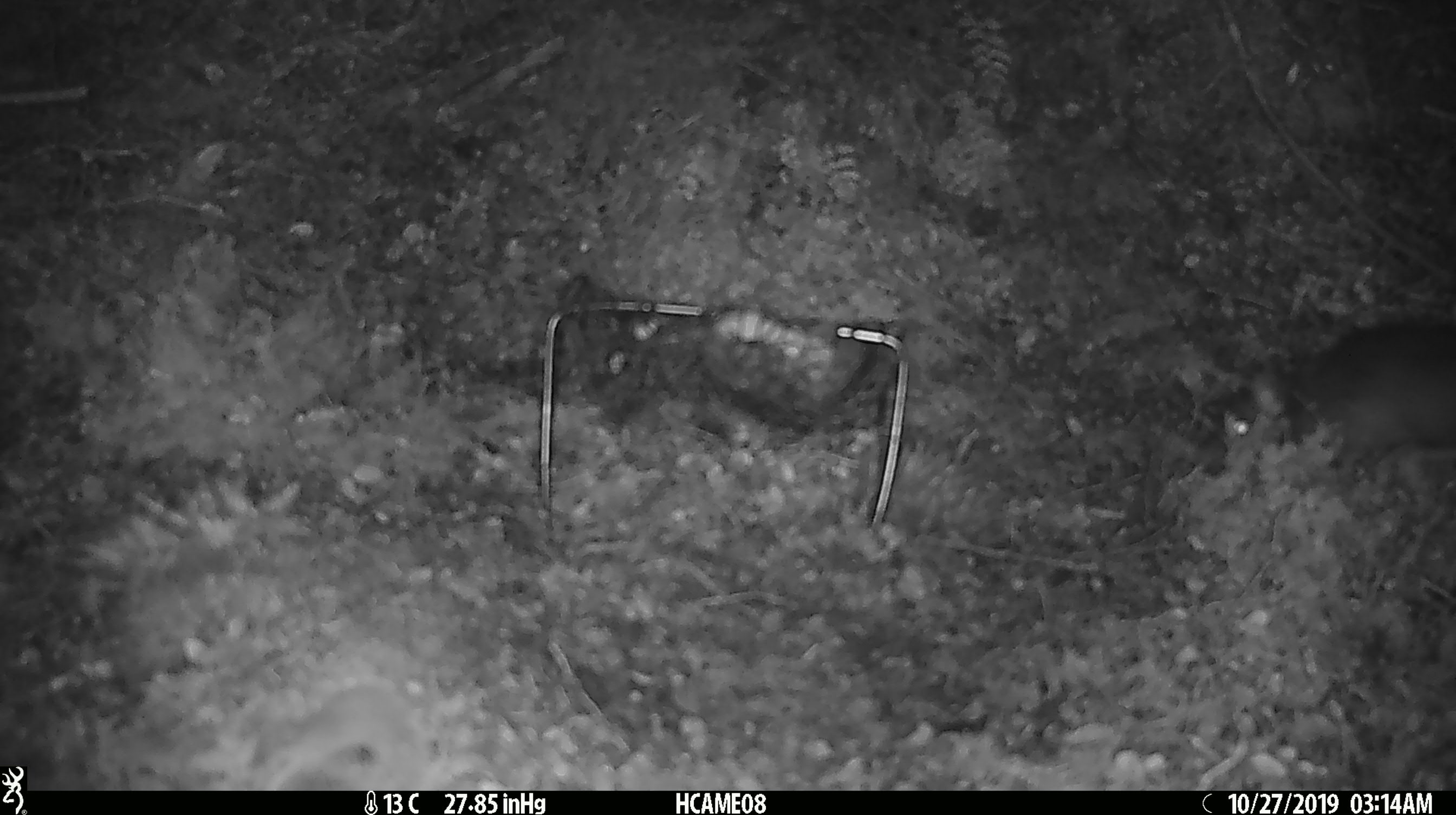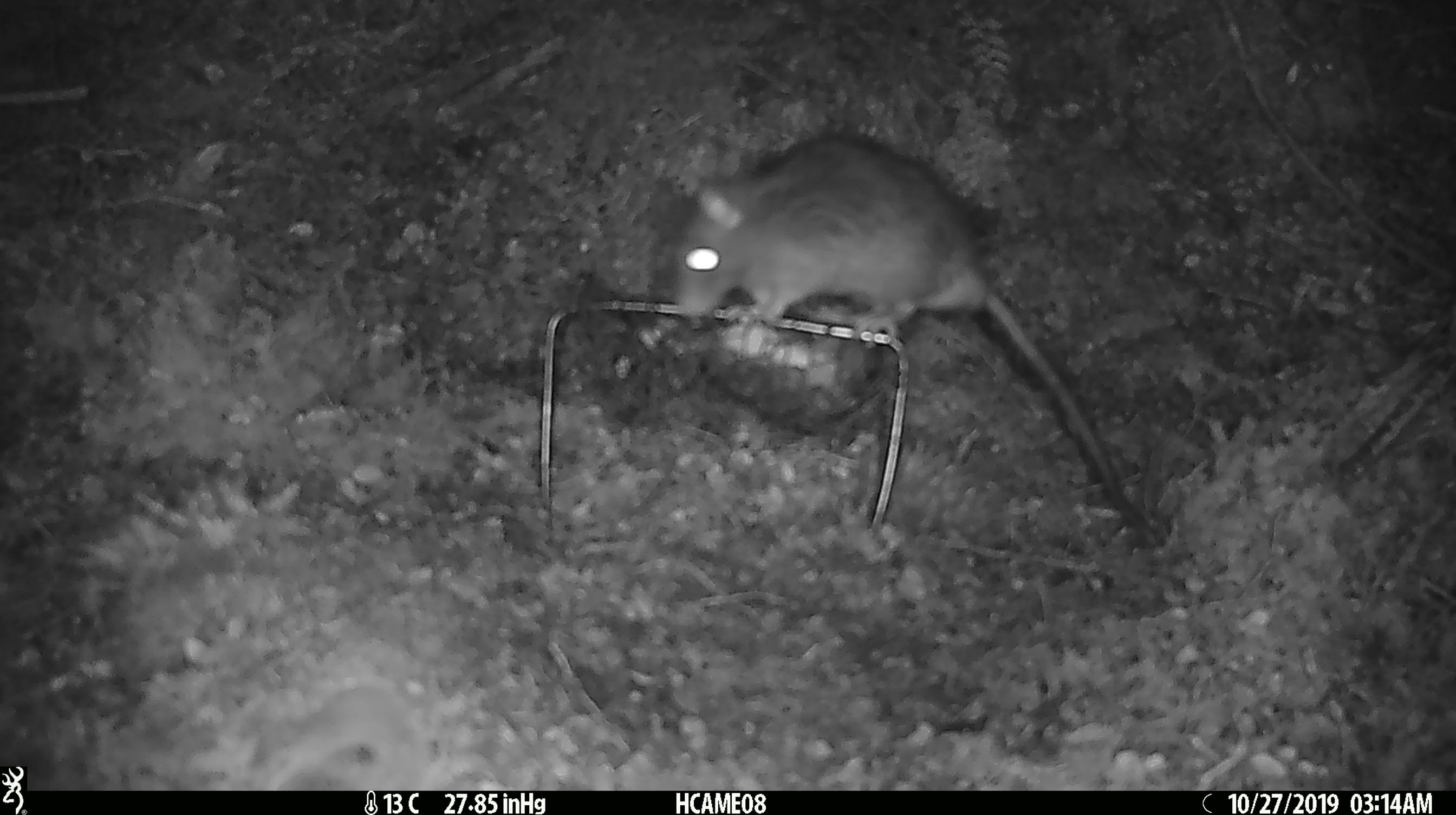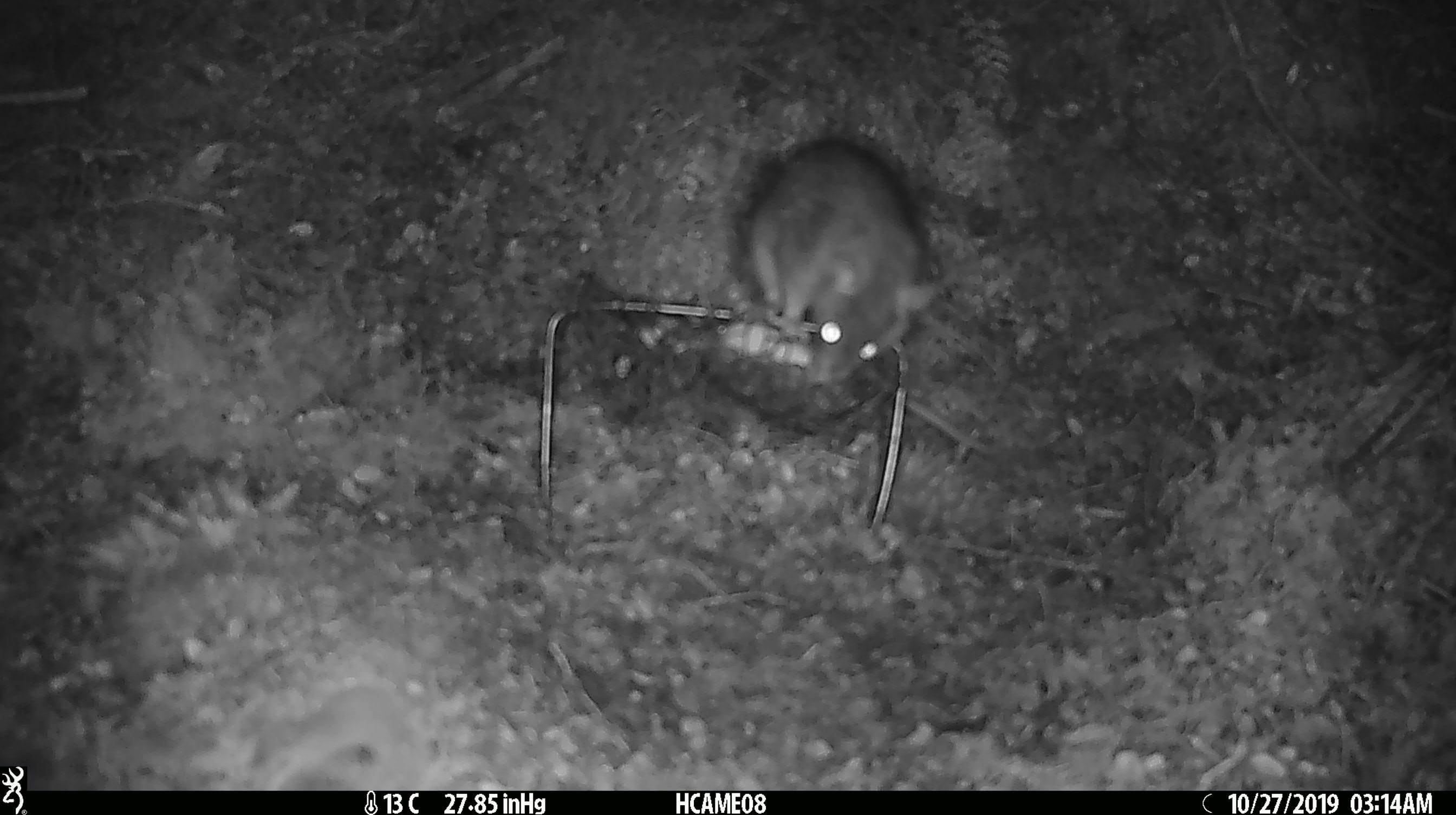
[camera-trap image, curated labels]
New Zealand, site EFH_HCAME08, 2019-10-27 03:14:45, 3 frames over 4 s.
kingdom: Animalia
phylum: Chordata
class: Mammalia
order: Rodentia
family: Muridae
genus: Mus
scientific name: Mus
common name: mouse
Mouse (Mus).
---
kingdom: Animalia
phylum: Chordata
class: Mammalia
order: Rodentia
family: Muridae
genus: Rattus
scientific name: Rattus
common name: rat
Rat (Rattus).